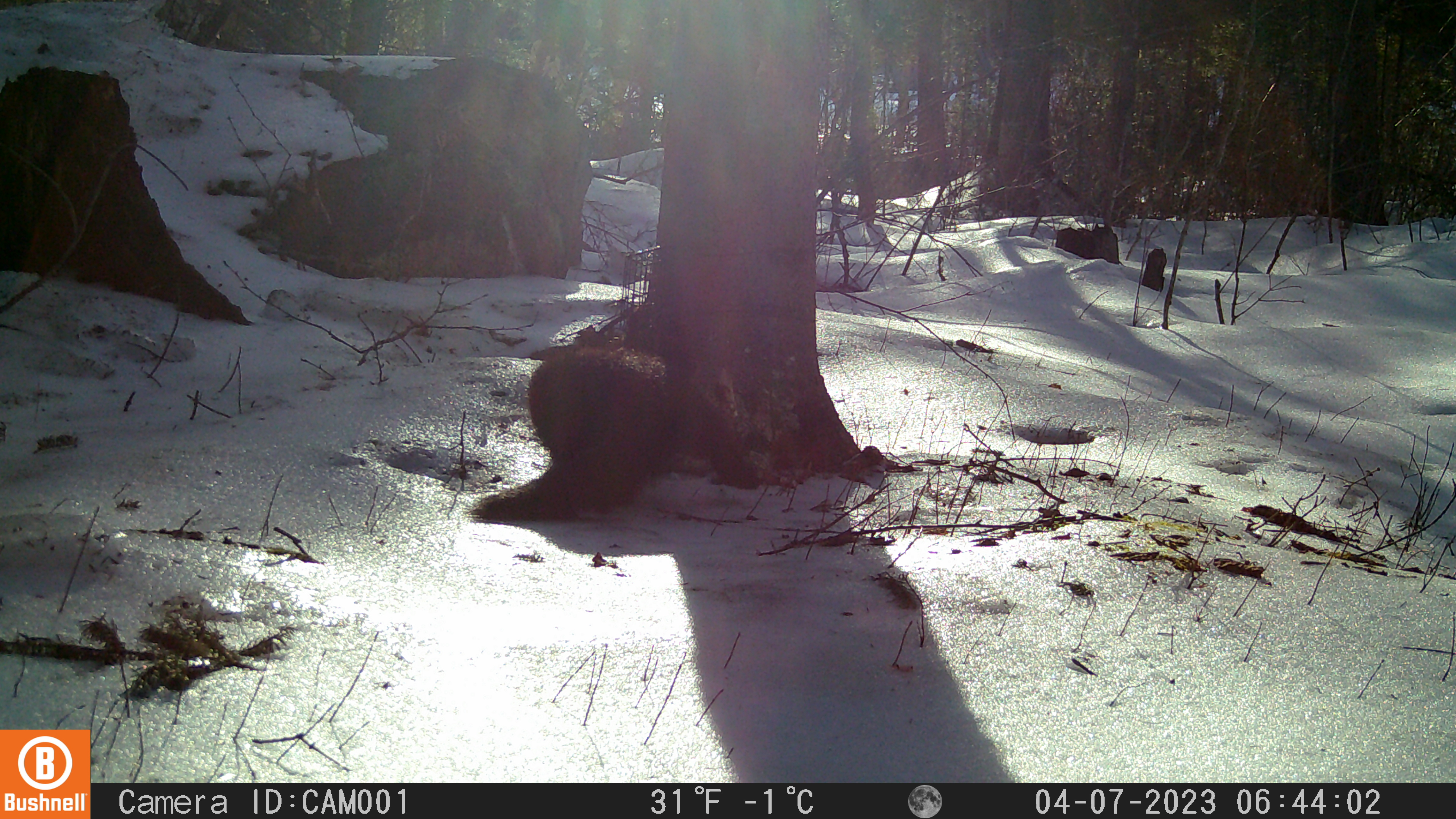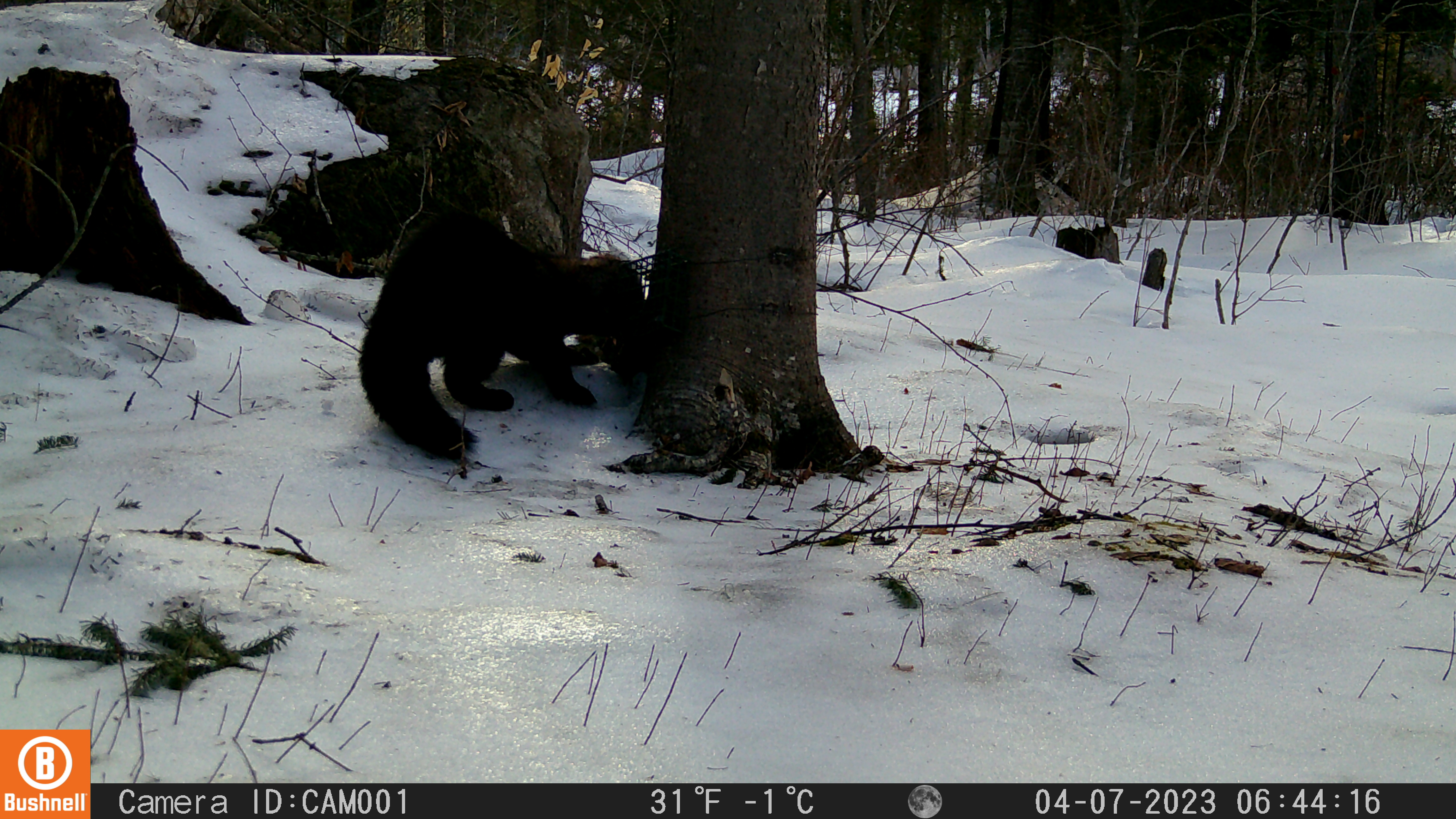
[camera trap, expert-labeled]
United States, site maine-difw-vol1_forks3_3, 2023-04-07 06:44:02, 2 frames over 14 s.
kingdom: Animalia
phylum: Chordata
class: Mammalia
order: Carnivora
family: Mustelidae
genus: Pekania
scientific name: Pekania pennanti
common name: fisher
Fisher (Pekania pennanti).